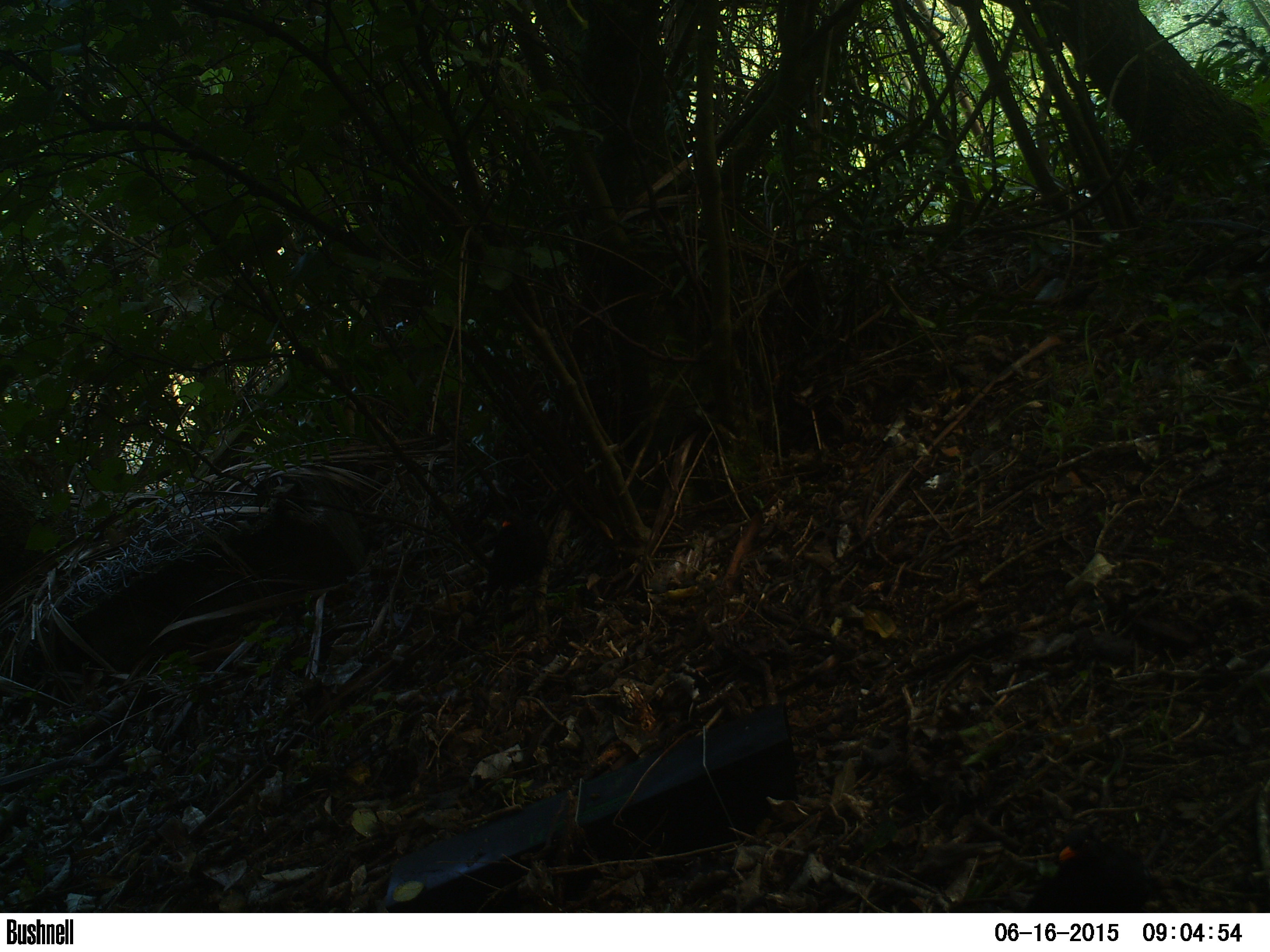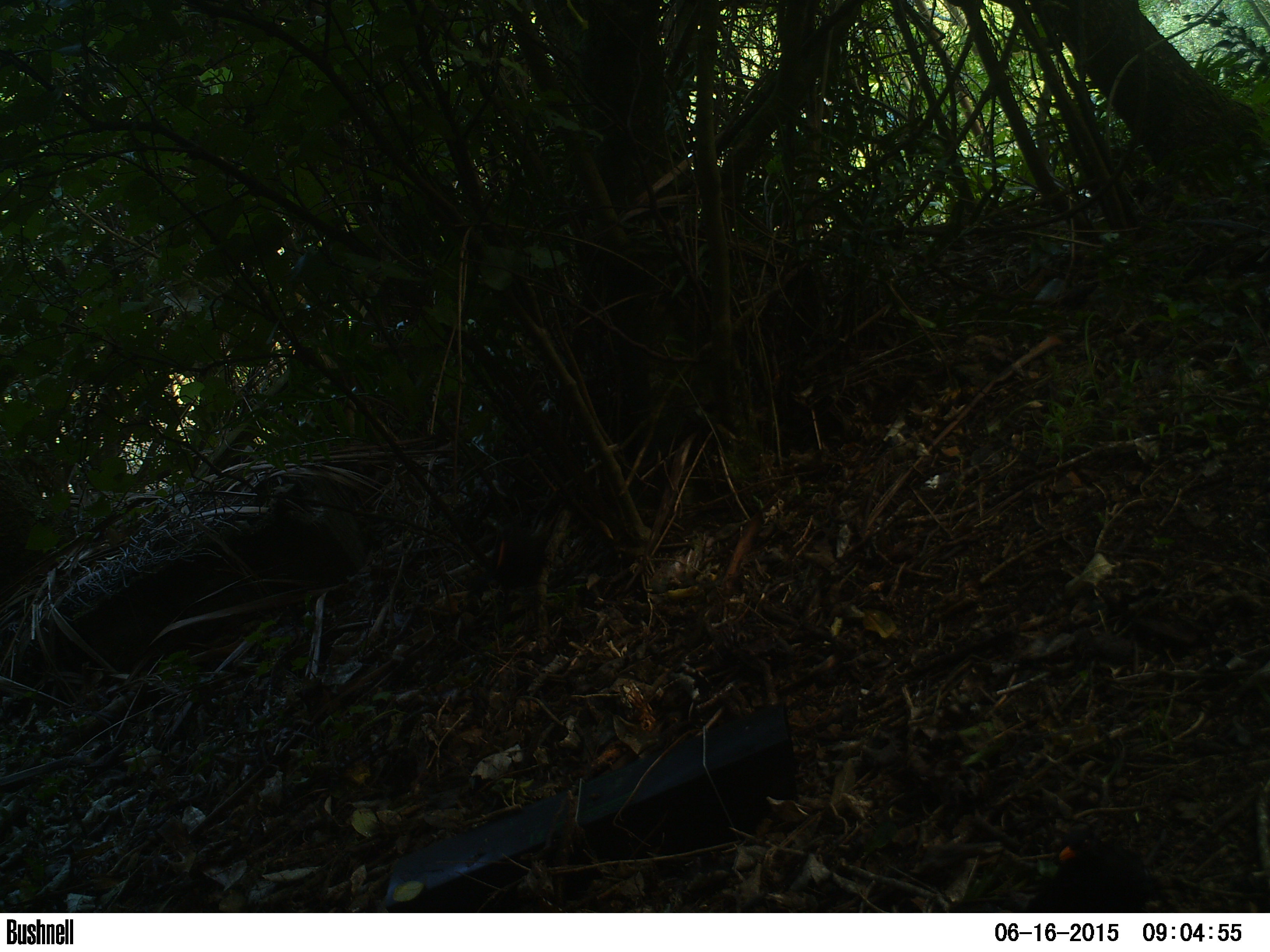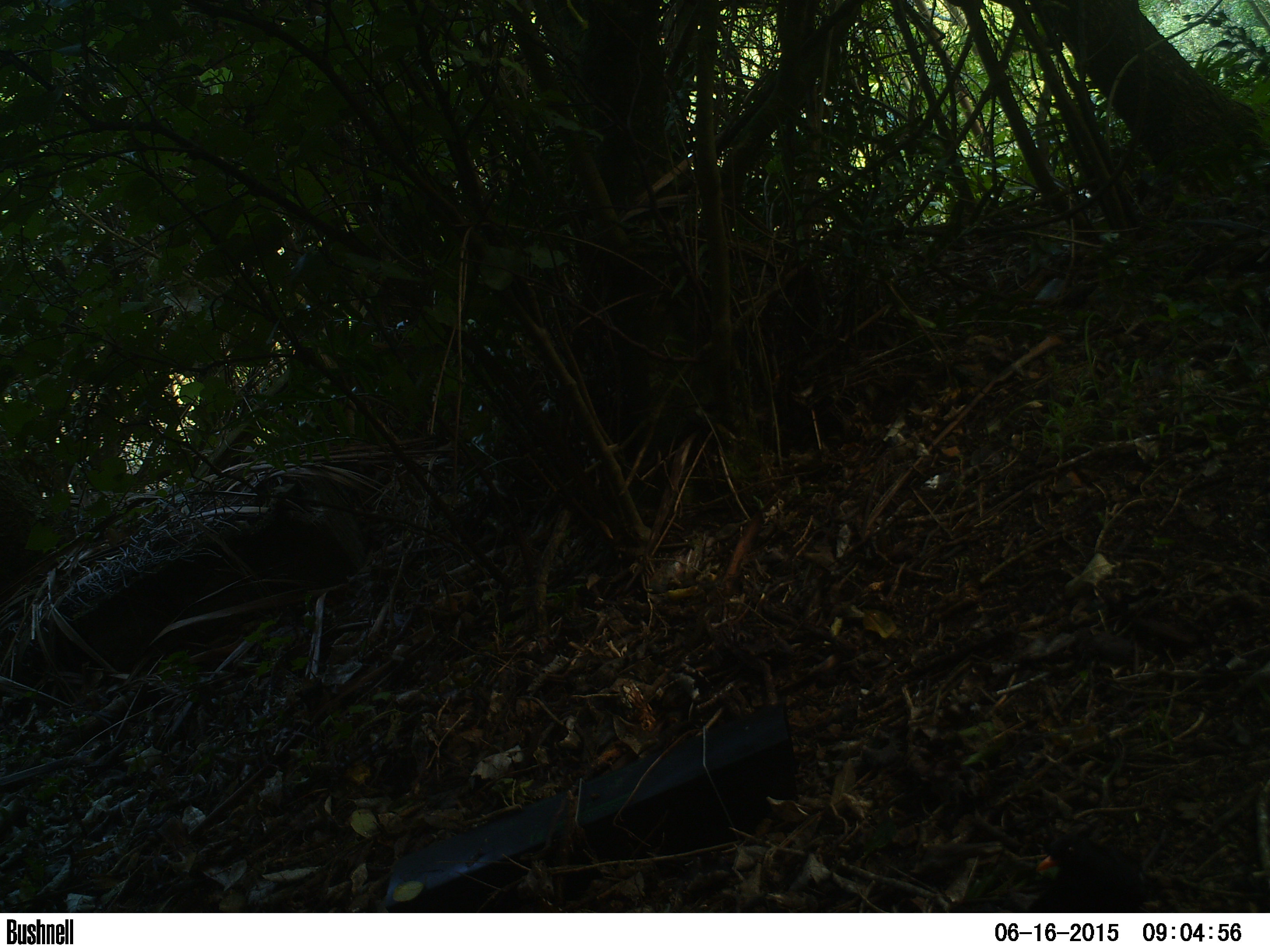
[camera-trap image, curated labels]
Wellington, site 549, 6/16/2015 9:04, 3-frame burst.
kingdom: Animalia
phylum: Chordata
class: Aves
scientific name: Aves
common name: bird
Bird (Aves).